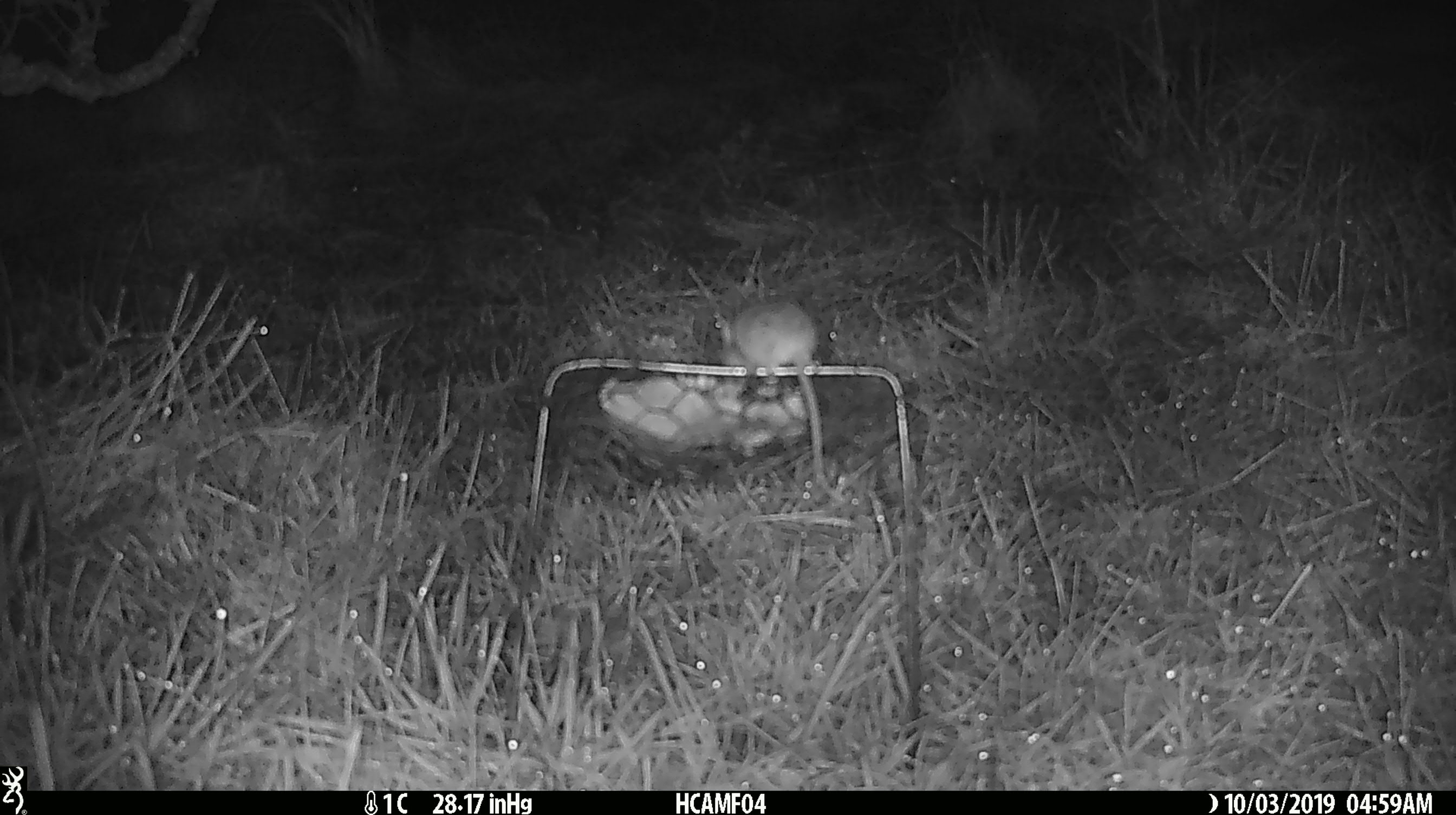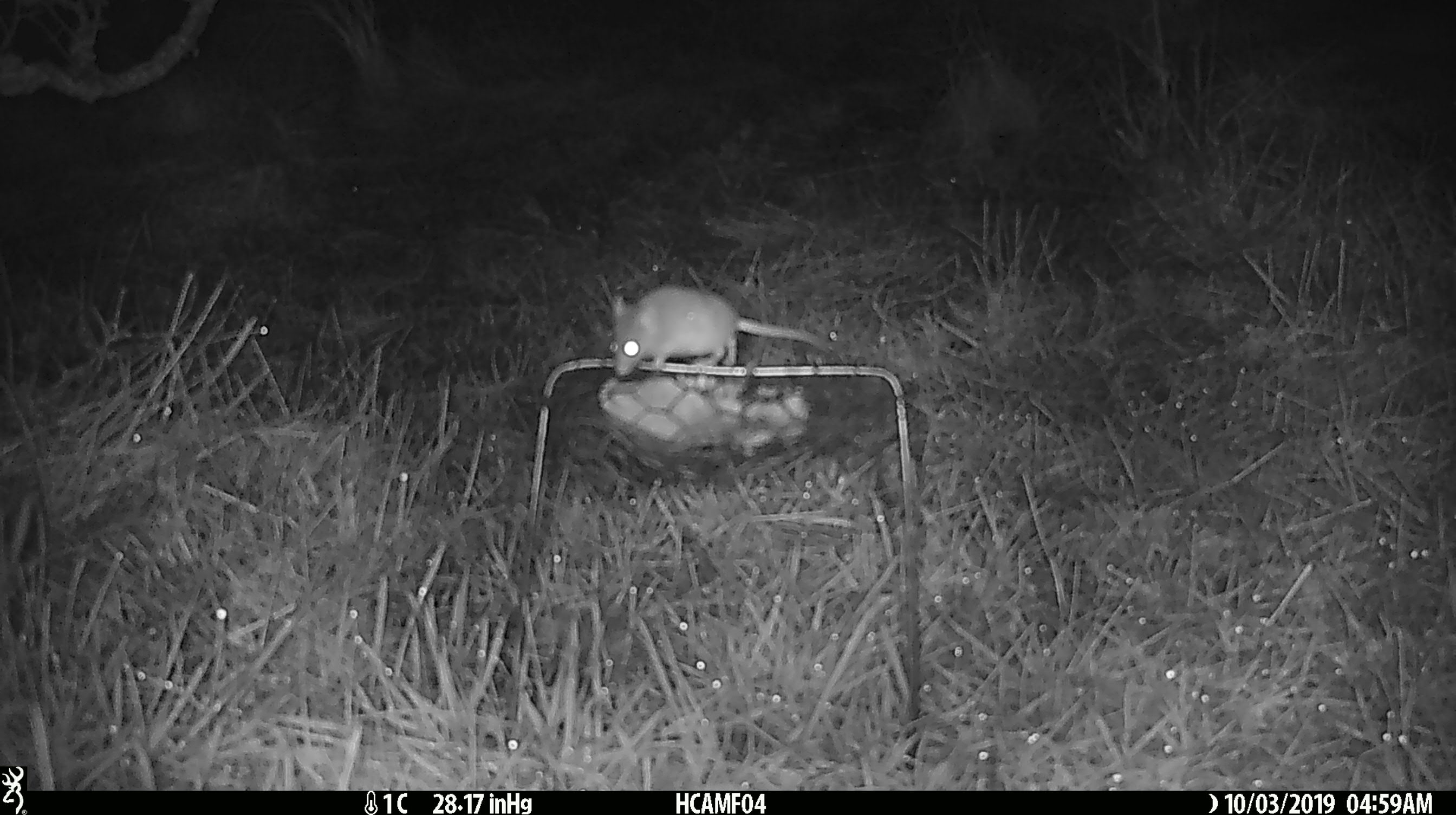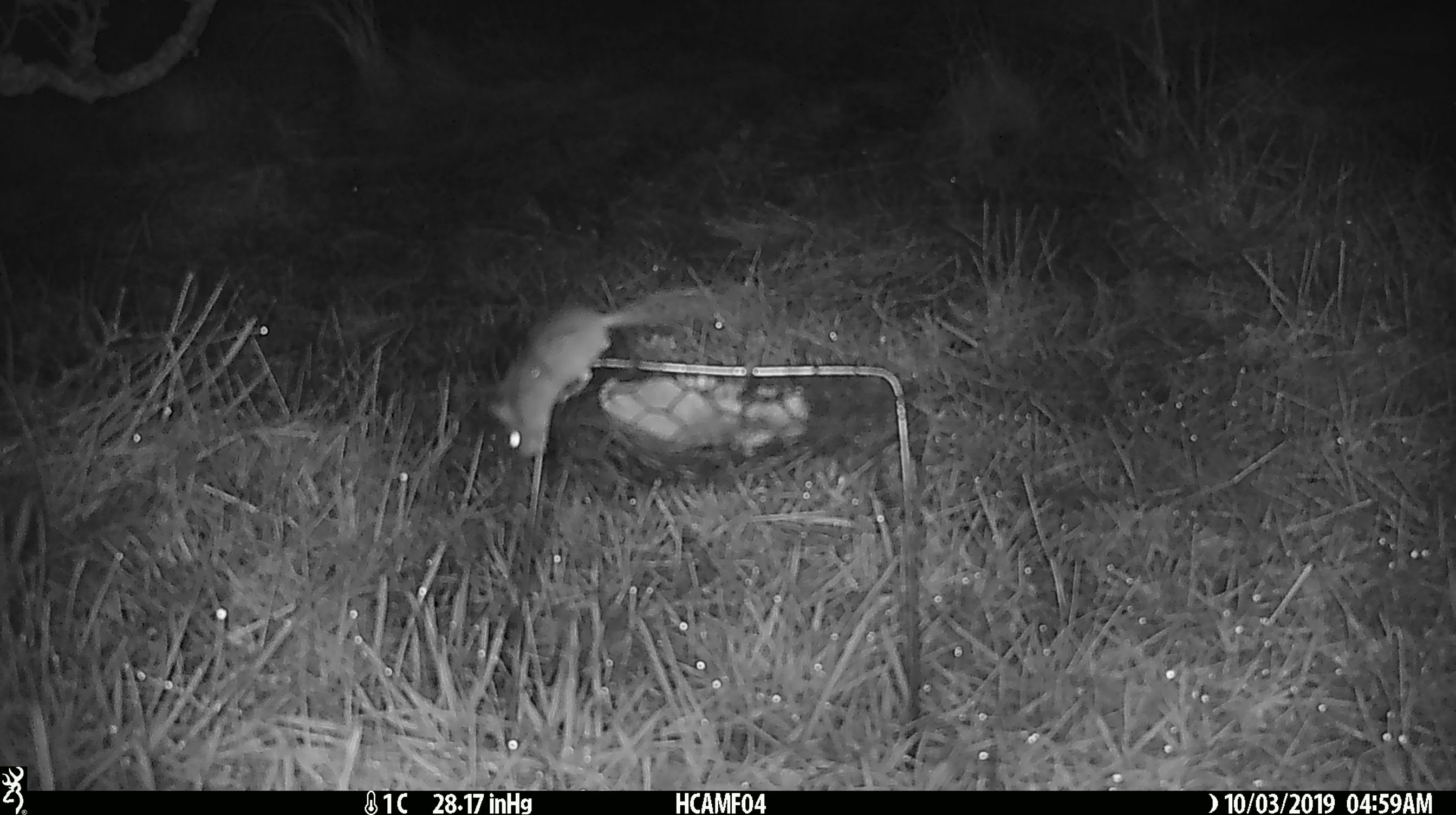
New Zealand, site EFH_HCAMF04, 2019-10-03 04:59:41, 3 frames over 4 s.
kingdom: Animalia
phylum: Chordata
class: Mammalia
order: Rodentia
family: Muridae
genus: Mus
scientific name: Mus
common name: mouse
Mouse (Mus).